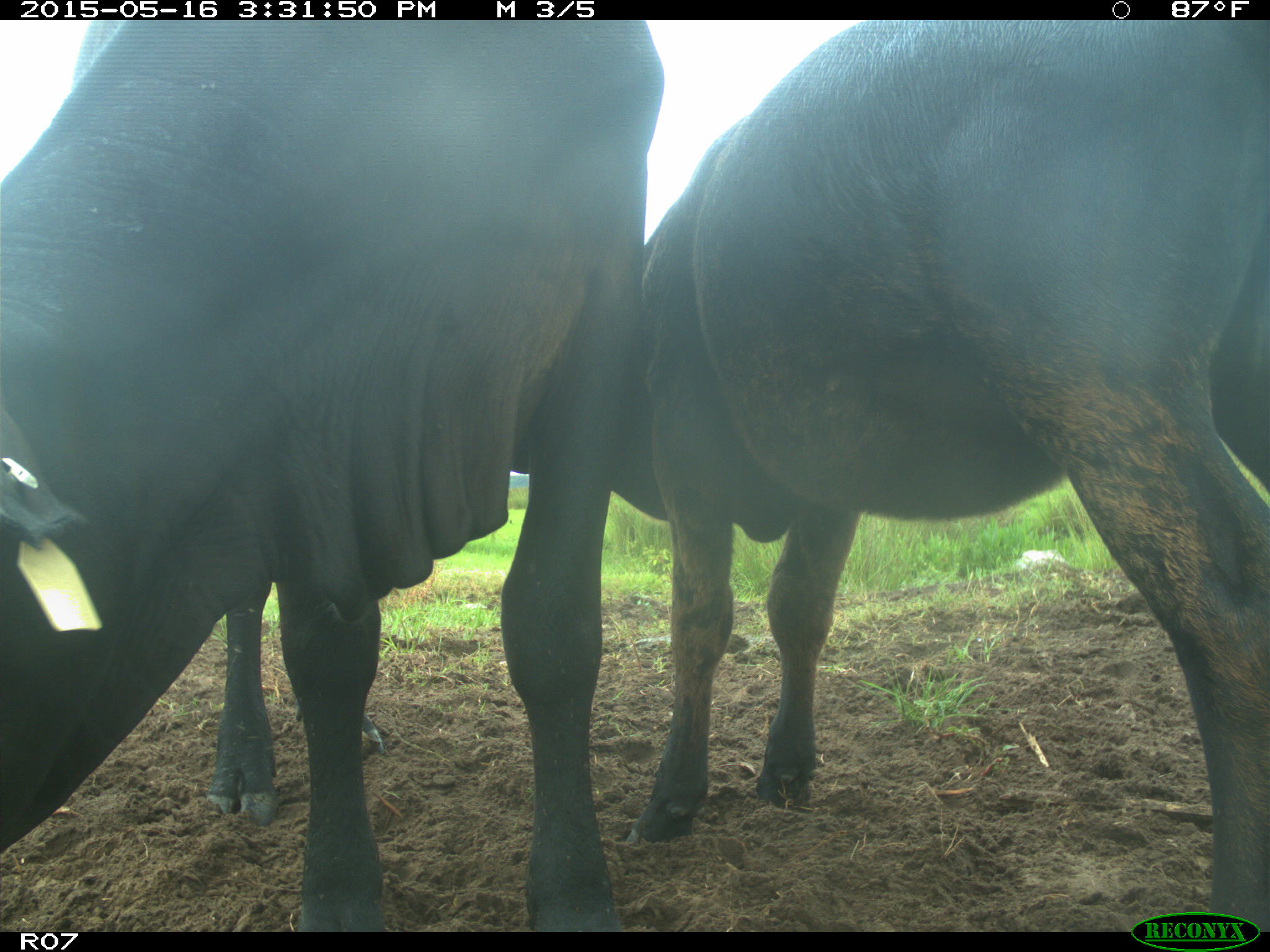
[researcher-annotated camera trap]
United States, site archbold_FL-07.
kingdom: Animalia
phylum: Chordata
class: Mammalia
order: Artiodactyla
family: Bovidae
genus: Bos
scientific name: Bos taurus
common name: domestic cow